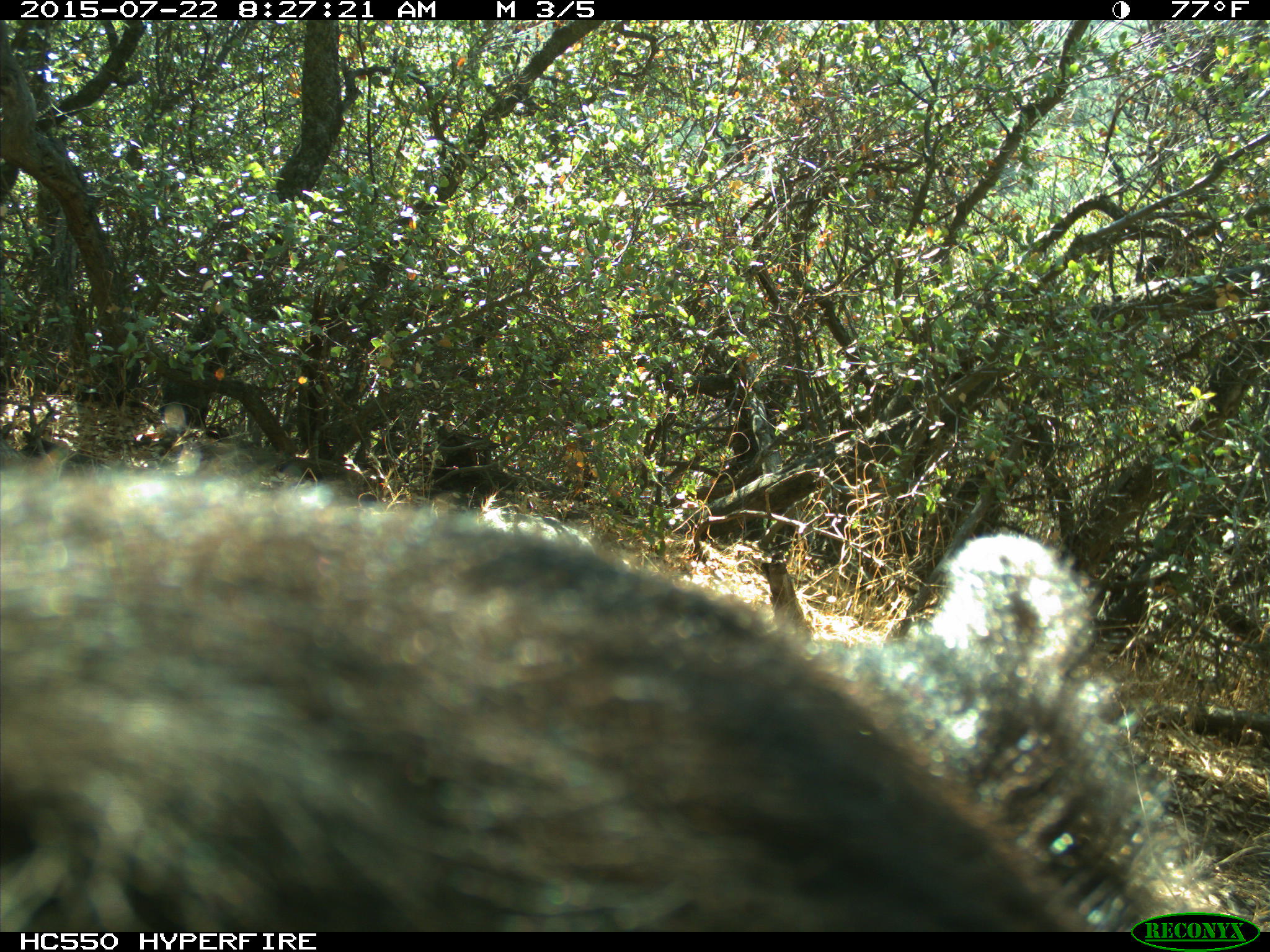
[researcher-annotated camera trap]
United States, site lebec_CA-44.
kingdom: Animalia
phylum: Chordata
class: Mammalia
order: Carnivora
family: Ursidae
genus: Ursus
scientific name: Ursus americanus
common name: american black bear